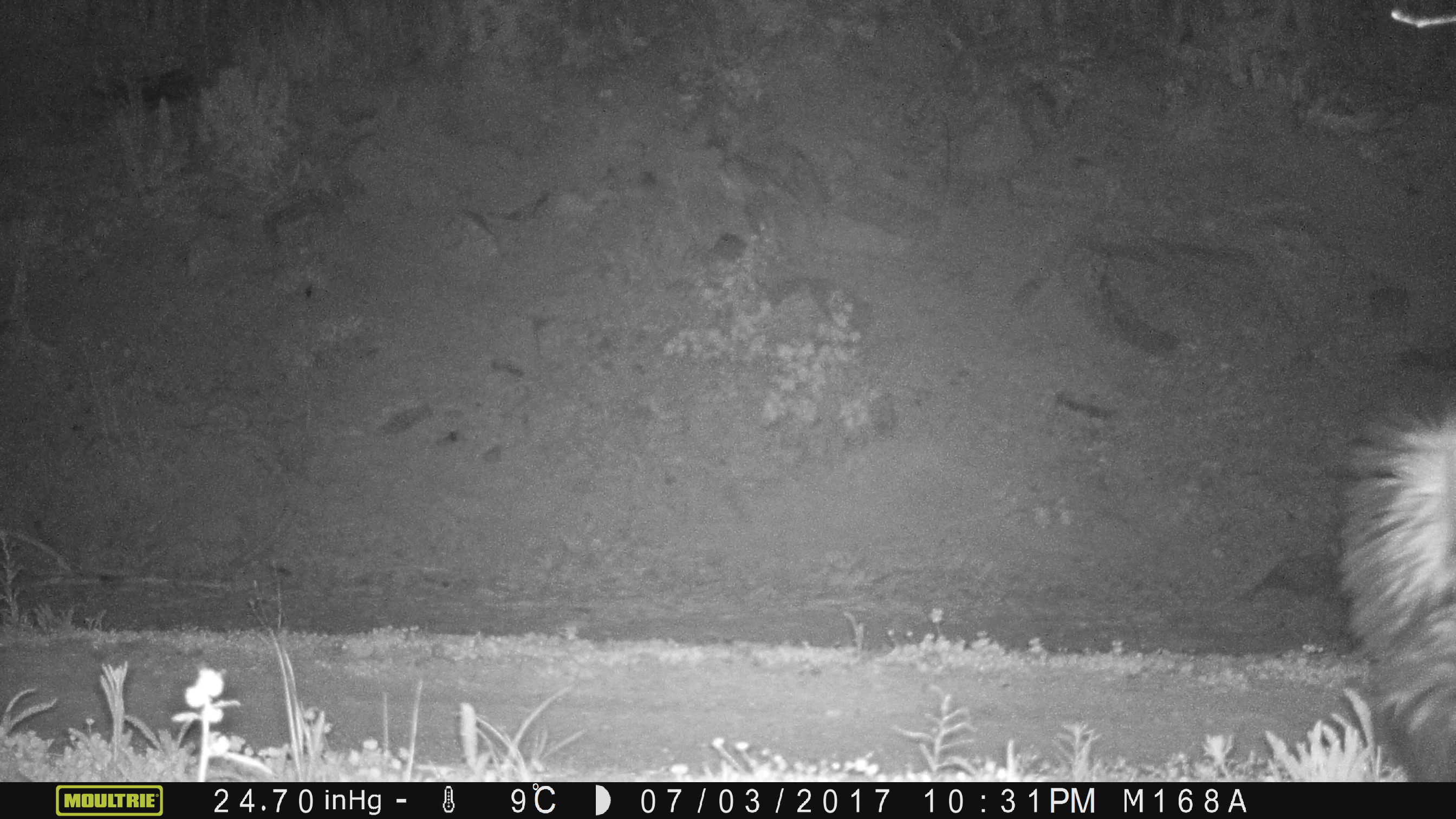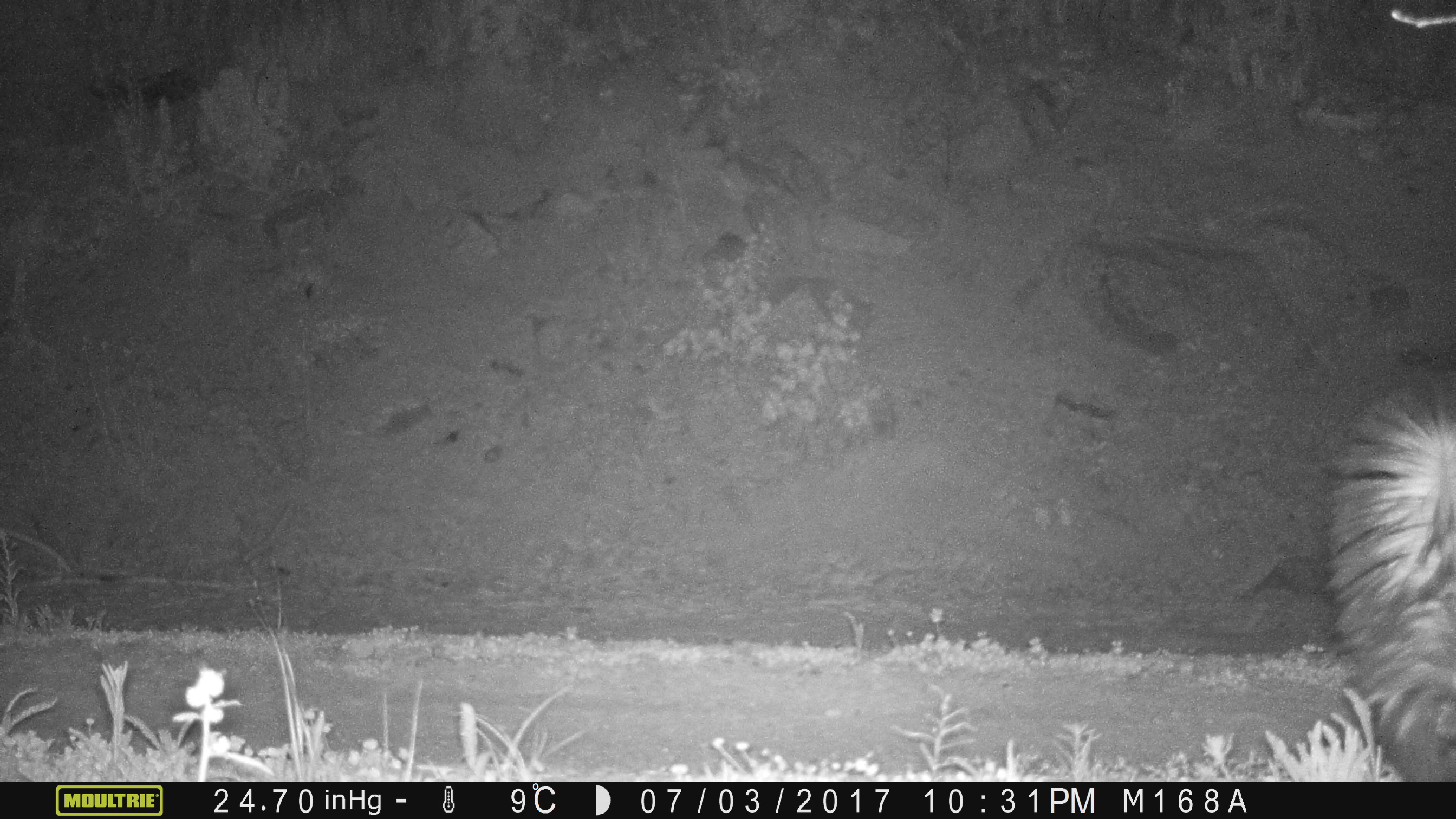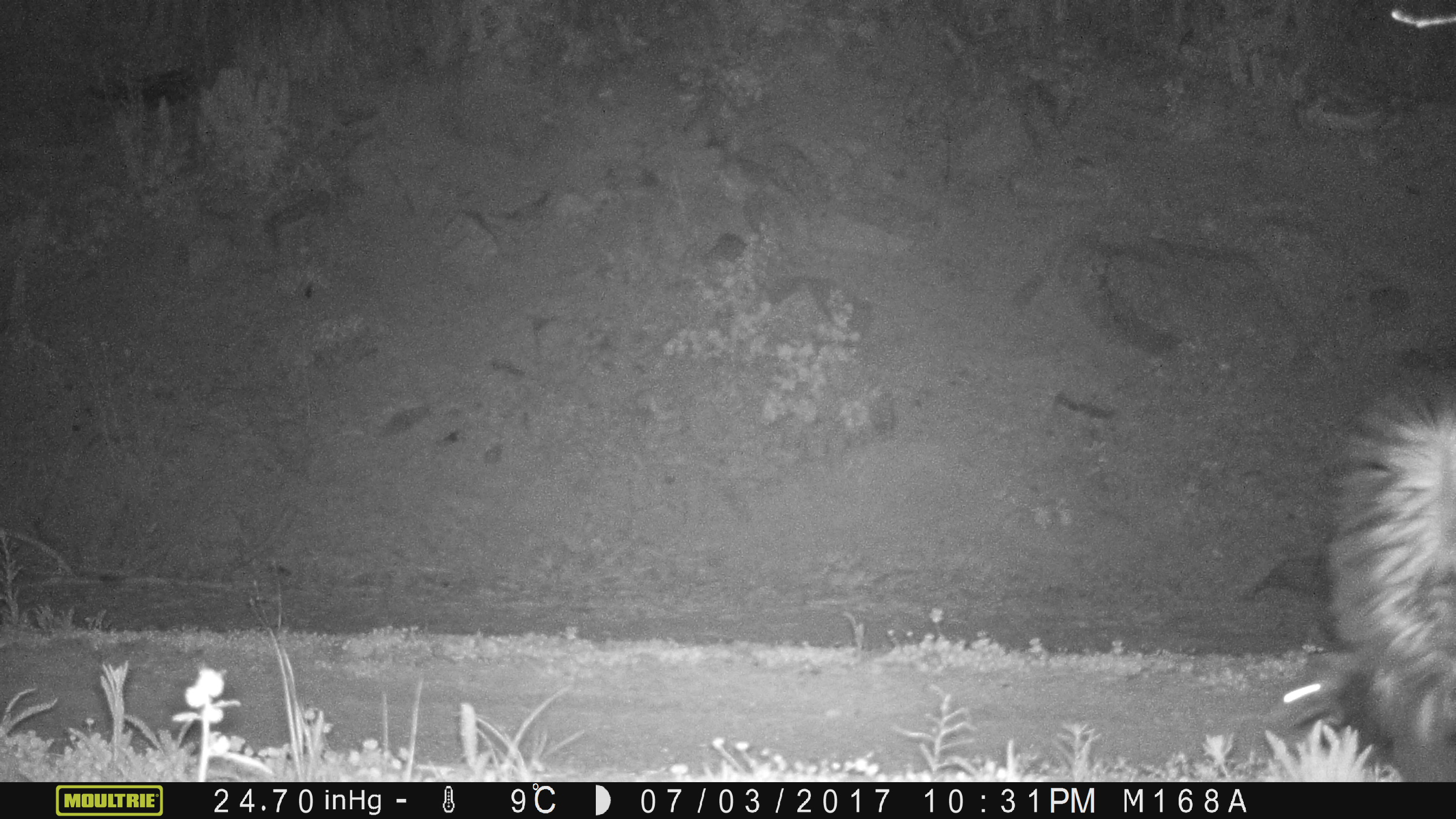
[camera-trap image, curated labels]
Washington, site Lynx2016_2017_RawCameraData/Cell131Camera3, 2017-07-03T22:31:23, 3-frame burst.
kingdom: Animalia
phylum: Chordata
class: Mammalia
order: Carnivora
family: Mephitidae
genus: Mephitis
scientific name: Mephitis mephitis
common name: striped skunk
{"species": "Mephitis mephitis (striped skunk)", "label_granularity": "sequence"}